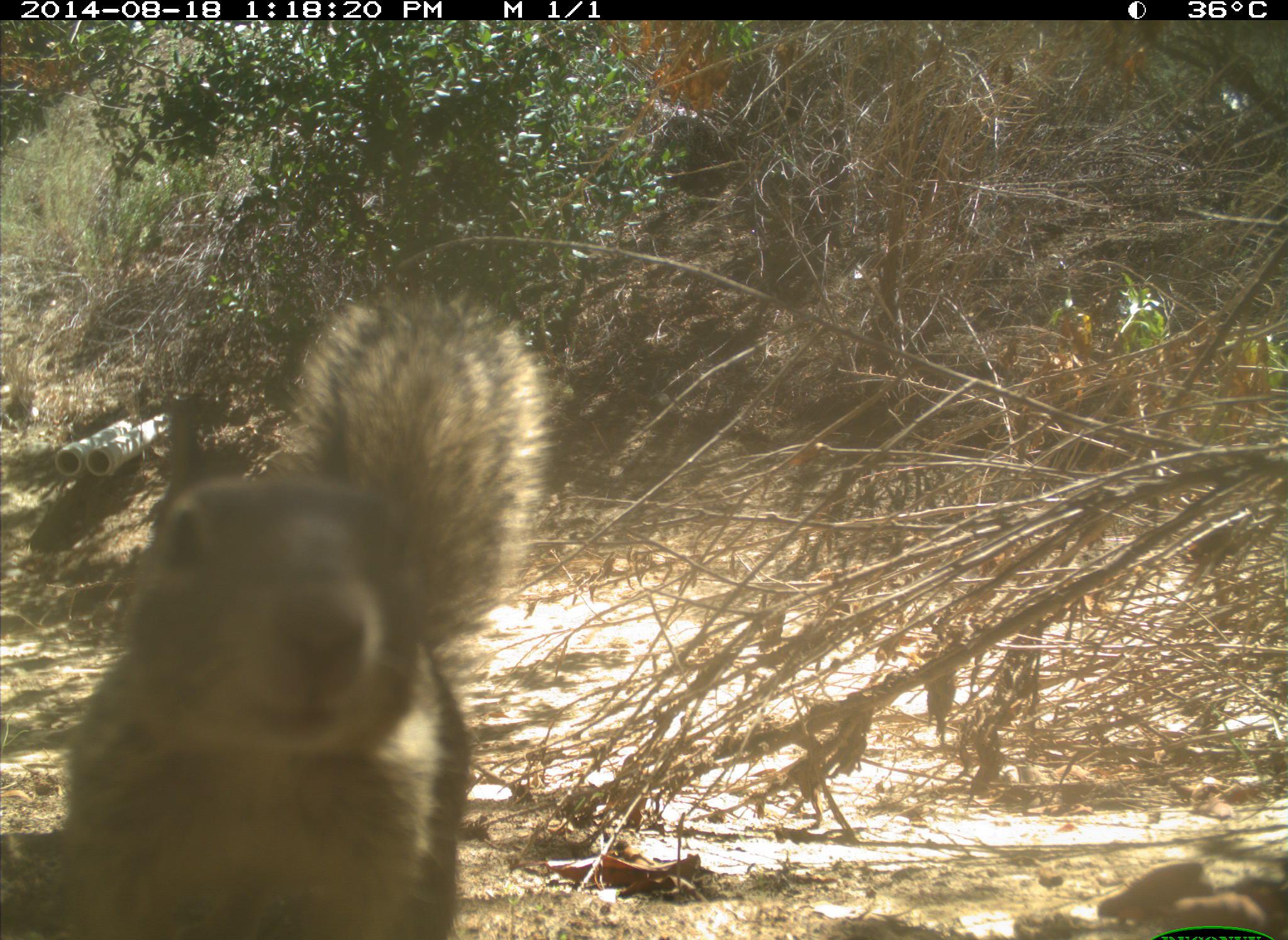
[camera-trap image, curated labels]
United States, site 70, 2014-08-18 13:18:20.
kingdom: Animalia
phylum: Chordata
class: Mammalia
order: Rodentia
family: Sciuridae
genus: Sciurus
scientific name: Sciurus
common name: squirrel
Squirrel (Sciurus).